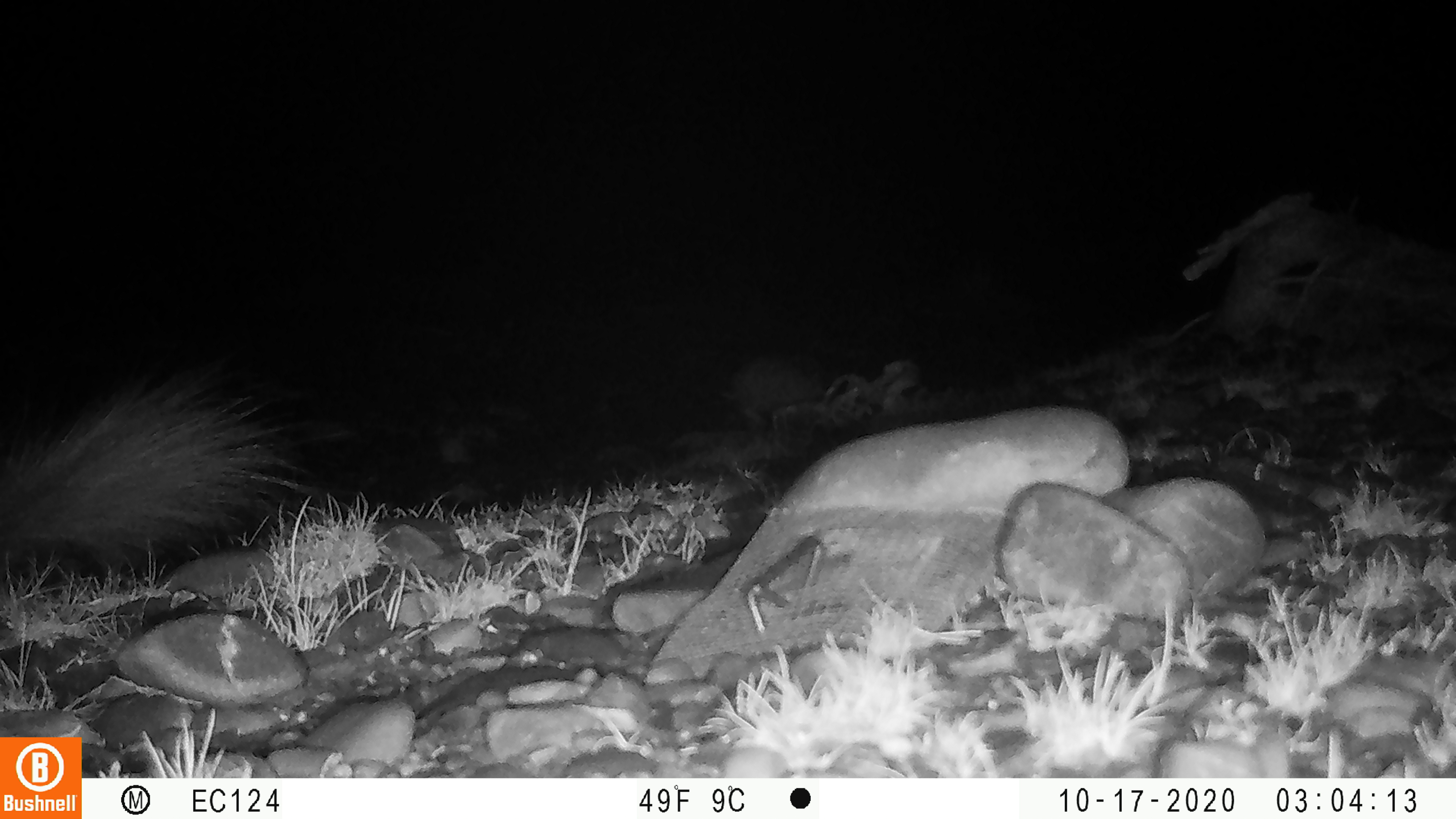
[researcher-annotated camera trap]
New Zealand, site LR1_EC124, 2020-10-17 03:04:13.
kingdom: Animalia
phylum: Chordata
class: Mammalia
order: Lagomorpha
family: Leporidae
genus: Oryctolagus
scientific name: Oryctolagus cuniculus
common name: european rabbit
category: rabbit